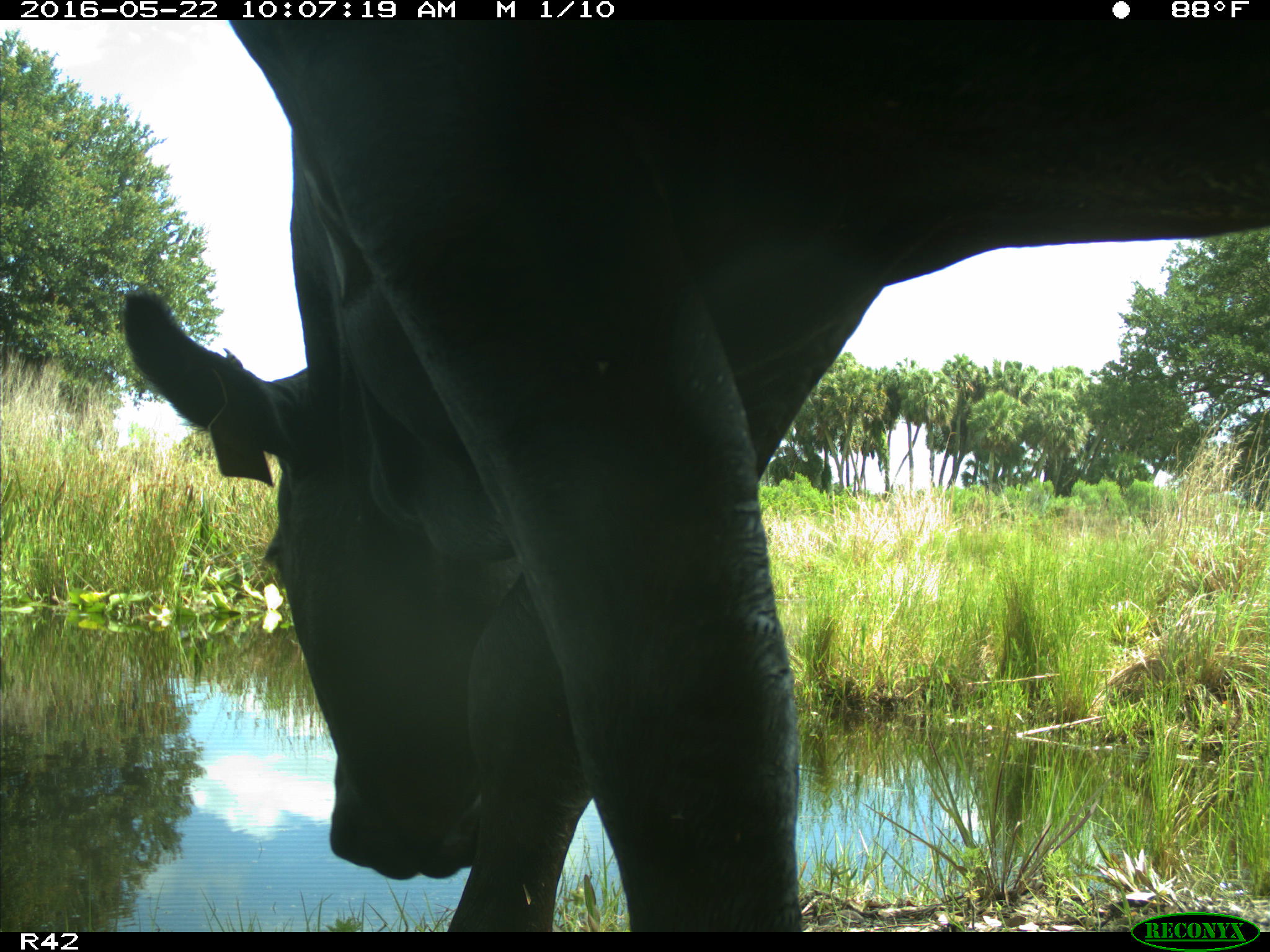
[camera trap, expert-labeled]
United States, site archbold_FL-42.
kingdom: Animalia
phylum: Chordata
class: Mammalia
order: Artiodactyla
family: Bovidae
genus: Bos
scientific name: Bos taurus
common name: domestic cow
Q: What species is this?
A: Bos taurus (domestic cow).